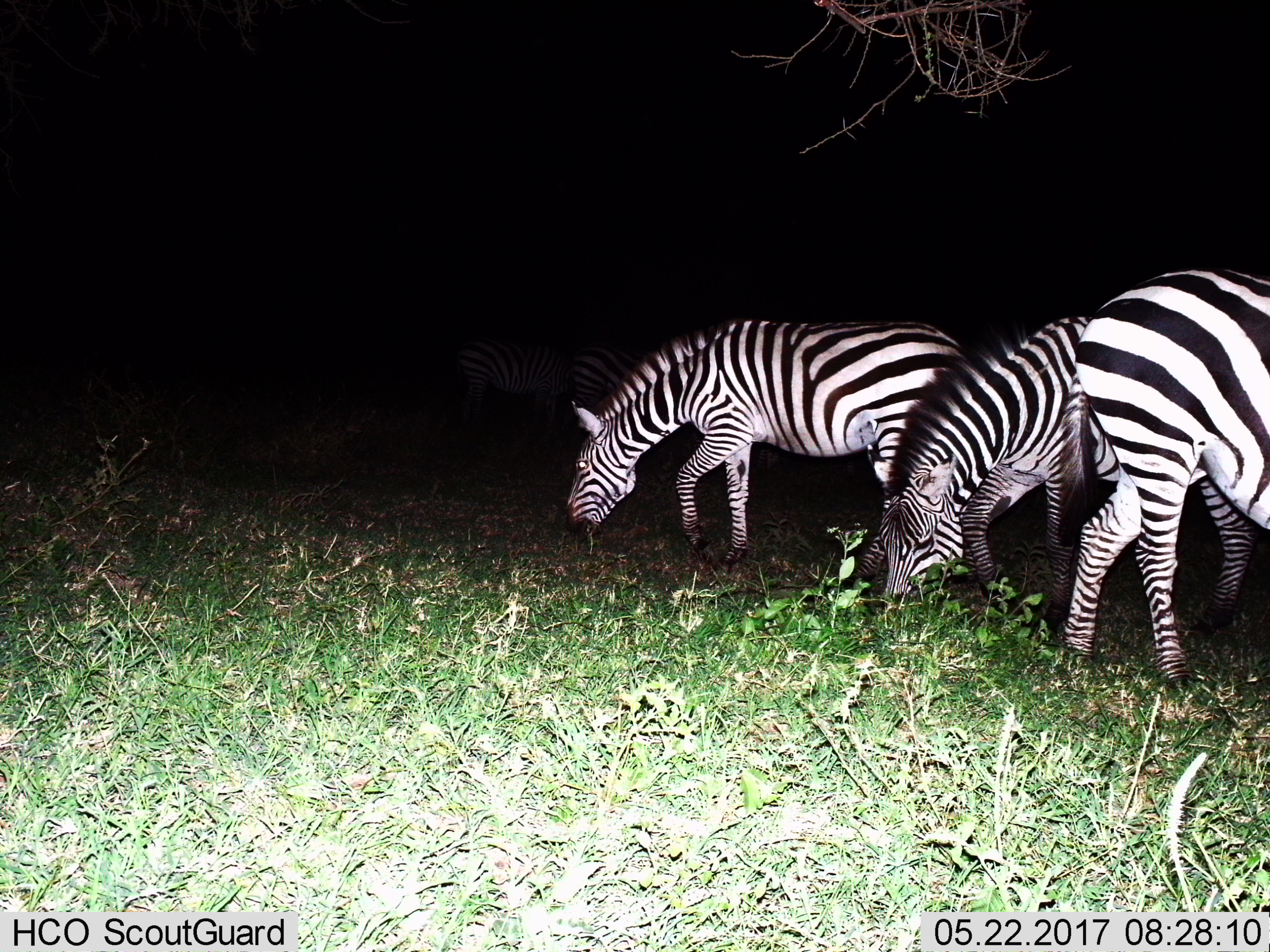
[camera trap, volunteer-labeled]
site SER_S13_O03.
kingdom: Animalia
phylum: Chordata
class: Mammalia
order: Perissodactyla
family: Equidae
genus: Equus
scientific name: Equus quagga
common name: plains zebra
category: zebraplains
Zebraplains (plains zebra) (Equus quagga), count 3. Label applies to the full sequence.